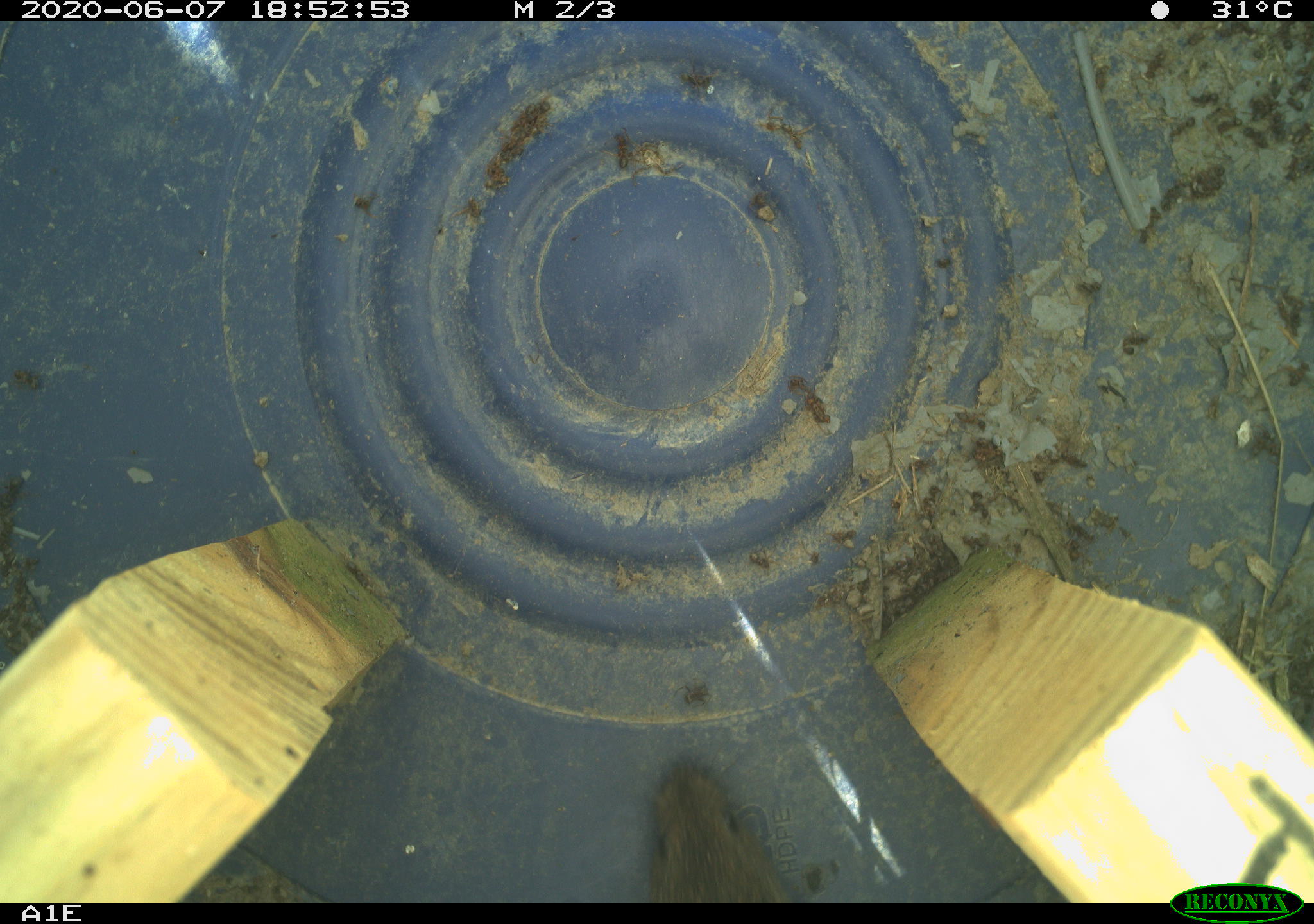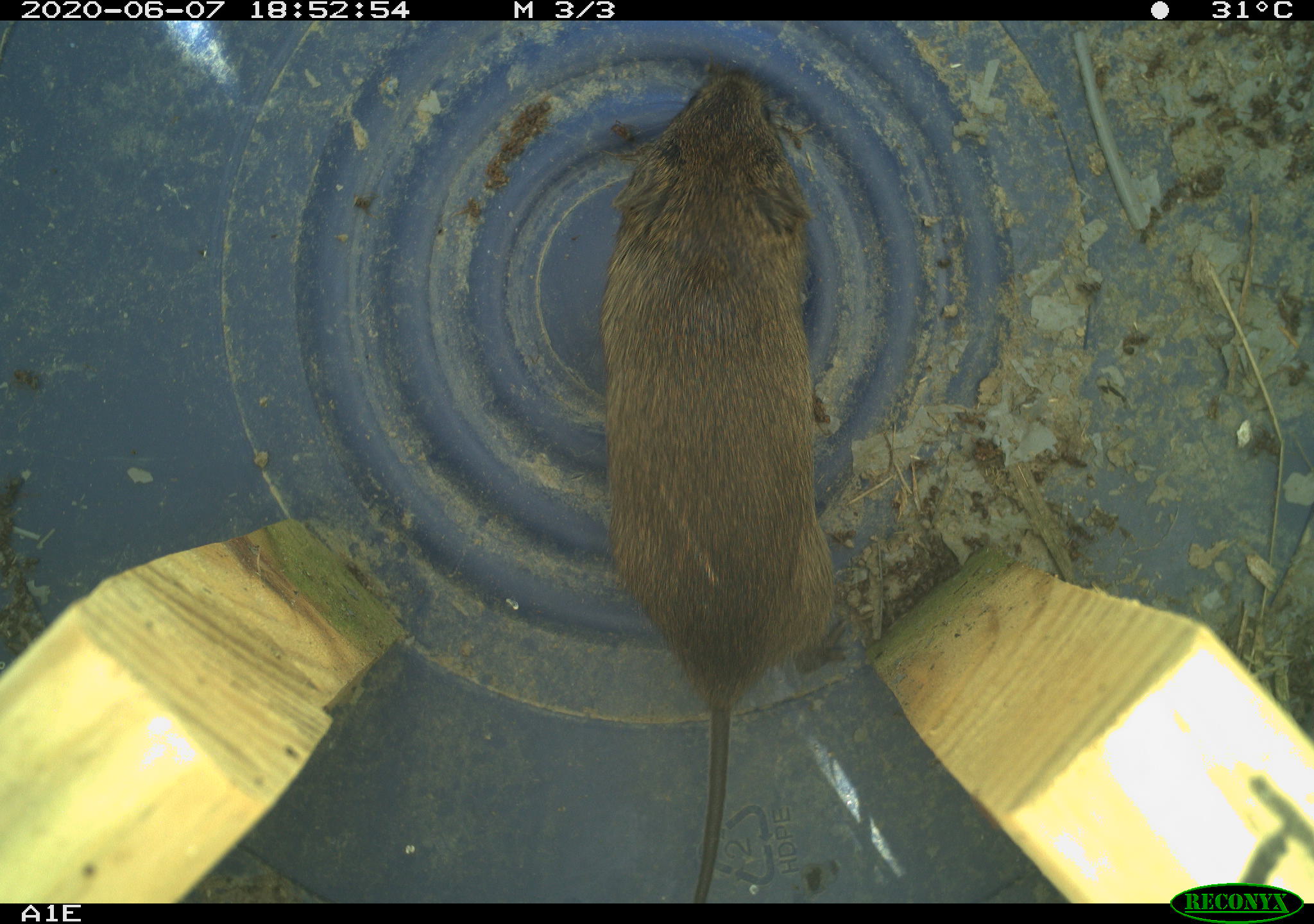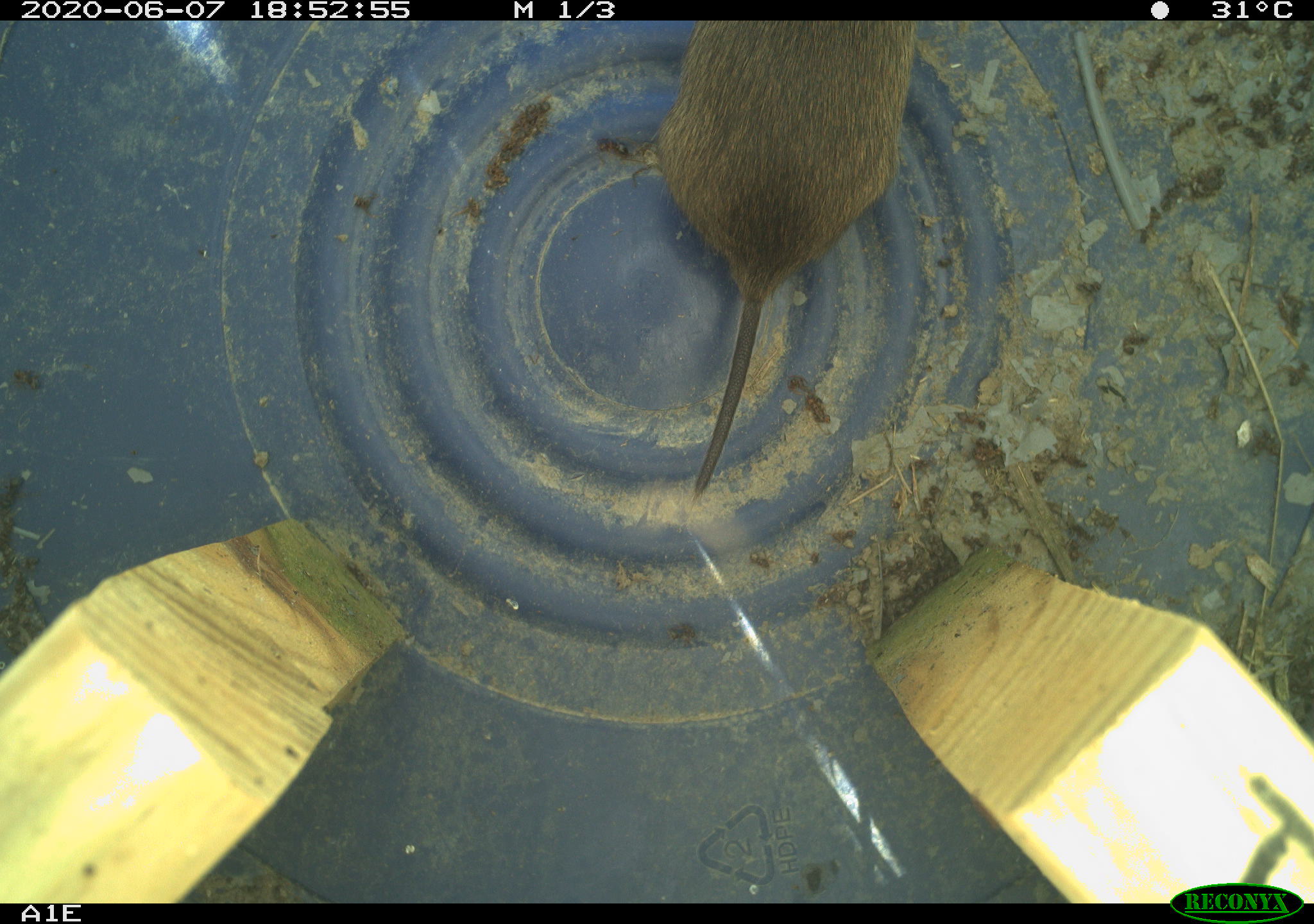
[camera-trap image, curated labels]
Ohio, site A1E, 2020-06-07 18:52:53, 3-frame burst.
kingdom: Animalia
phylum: Chordata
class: Mammalia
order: Rodentia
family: Cricetidae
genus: Microtus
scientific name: Microtus pennsylvanicus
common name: meadow vole